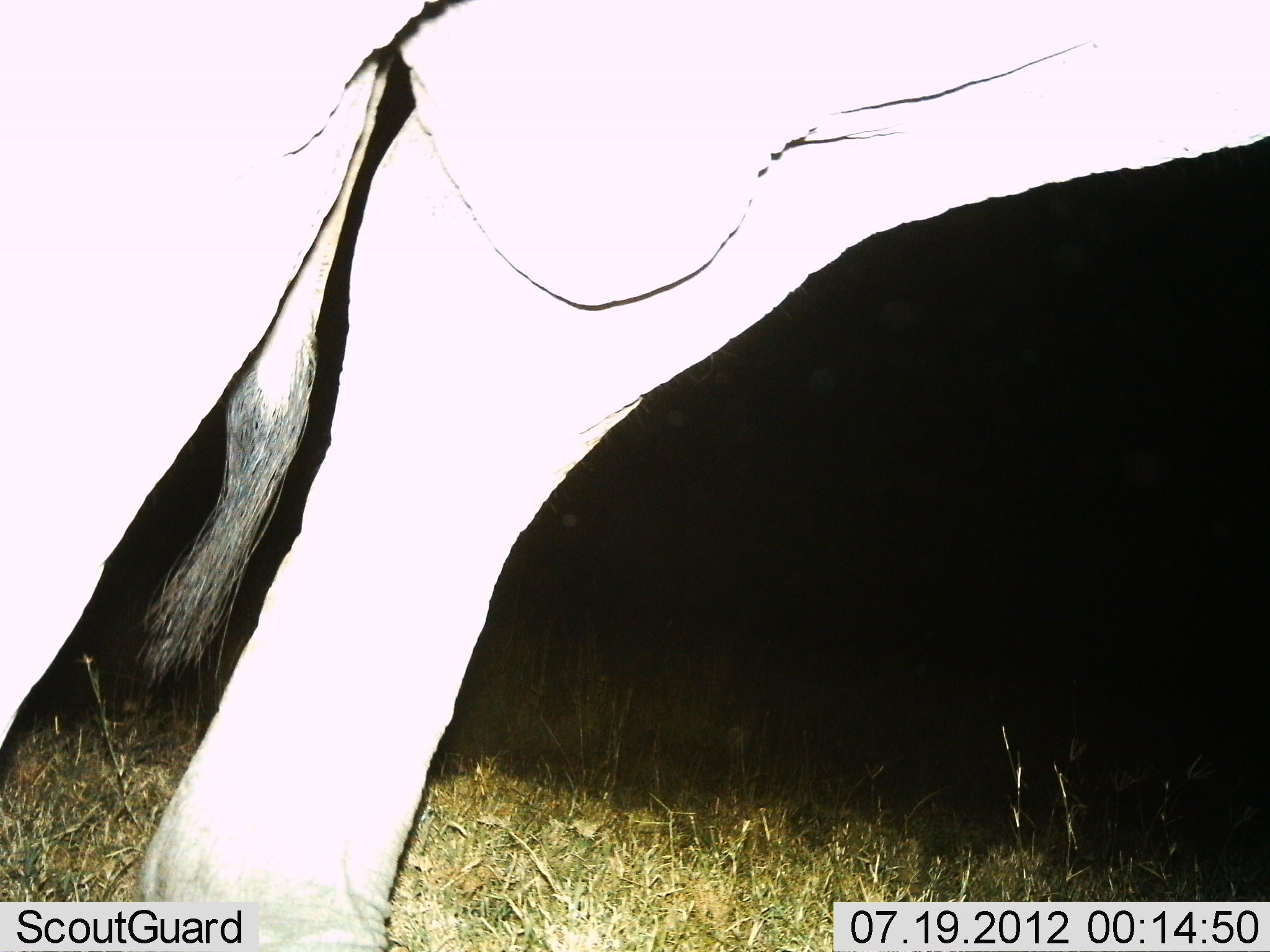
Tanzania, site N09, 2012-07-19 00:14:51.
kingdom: Animalia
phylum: Chordata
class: Mammalia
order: Artiodactyla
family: Bovidae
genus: Connochaetes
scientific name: Connochaetes taurinus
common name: blue wildebeest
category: wildebeest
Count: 1.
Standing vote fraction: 100%.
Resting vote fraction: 0%.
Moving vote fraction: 0%.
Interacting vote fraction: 0%.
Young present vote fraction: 0%.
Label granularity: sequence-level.